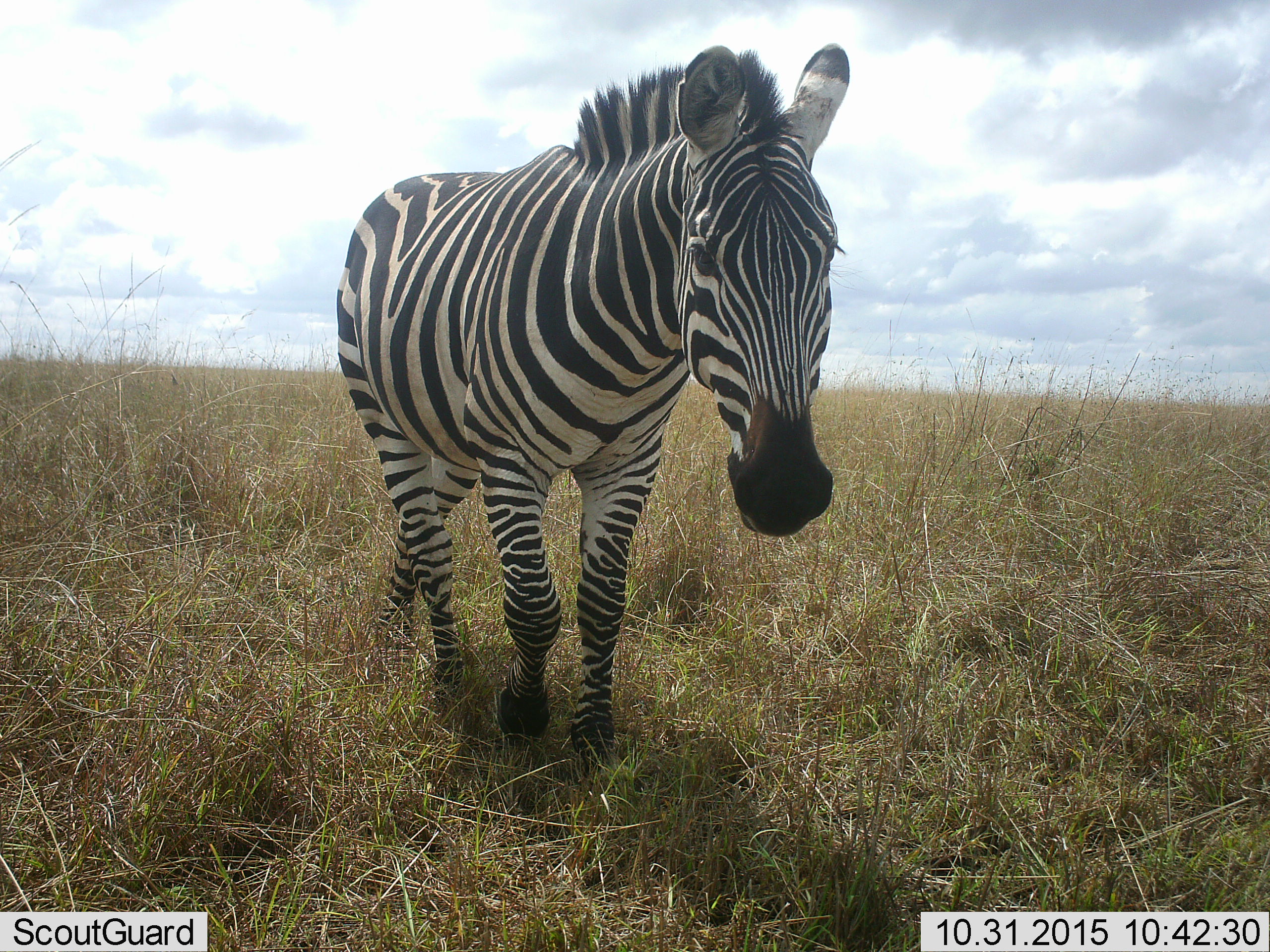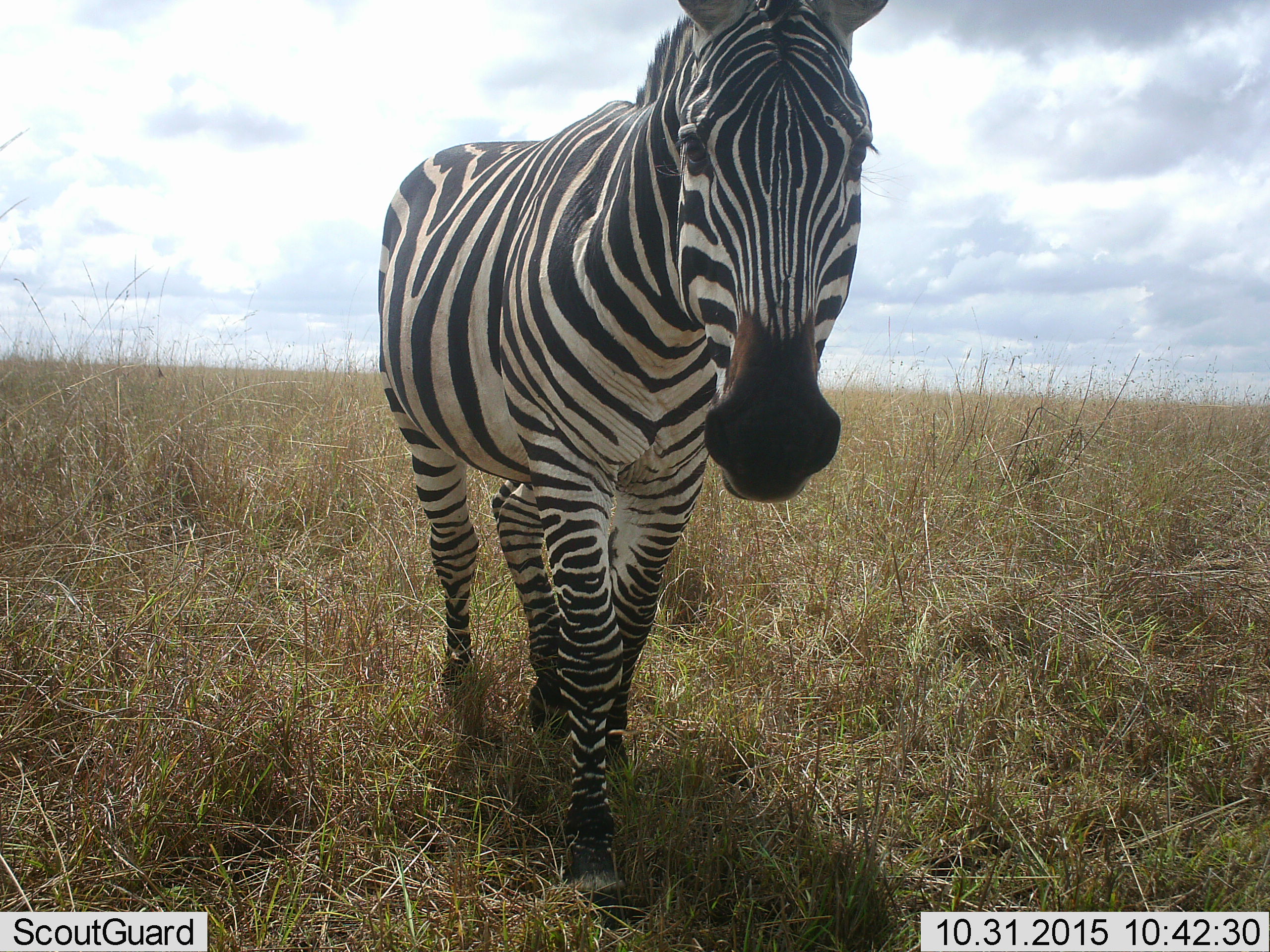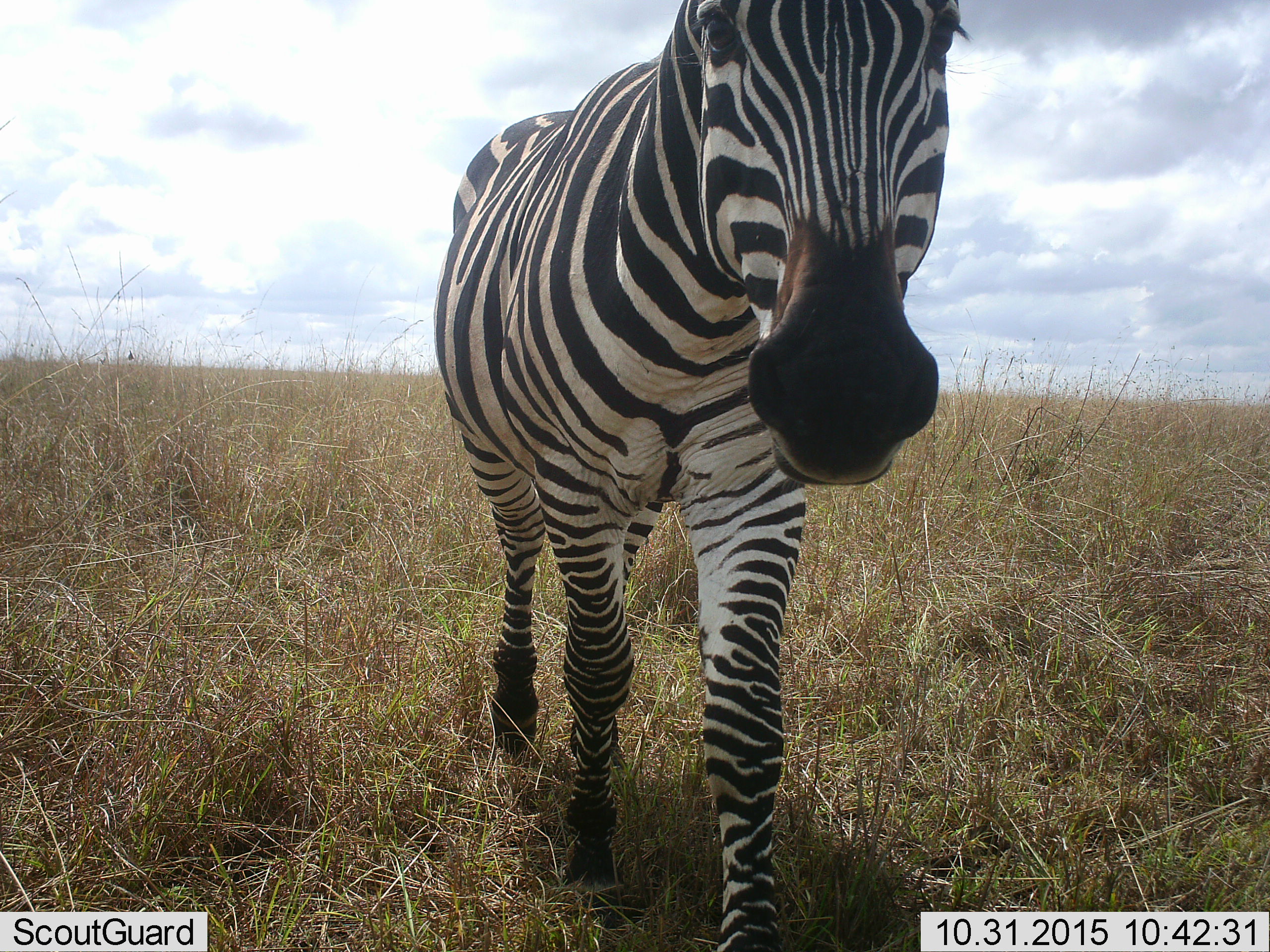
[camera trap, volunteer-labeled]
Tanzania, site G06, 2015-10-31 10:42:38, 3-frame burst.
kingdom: Animalia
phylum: Chordata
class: Mammalia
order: Perissodactyla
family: Equidae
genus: Equus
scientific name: Equus quagga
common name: plains zebra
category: zebra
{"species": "zebra (plains zebra) (Equus quagga)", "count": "1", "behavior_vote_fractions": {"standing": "20%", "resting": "0%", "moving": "80%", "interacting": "0%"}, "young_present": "0%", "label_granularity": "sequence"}